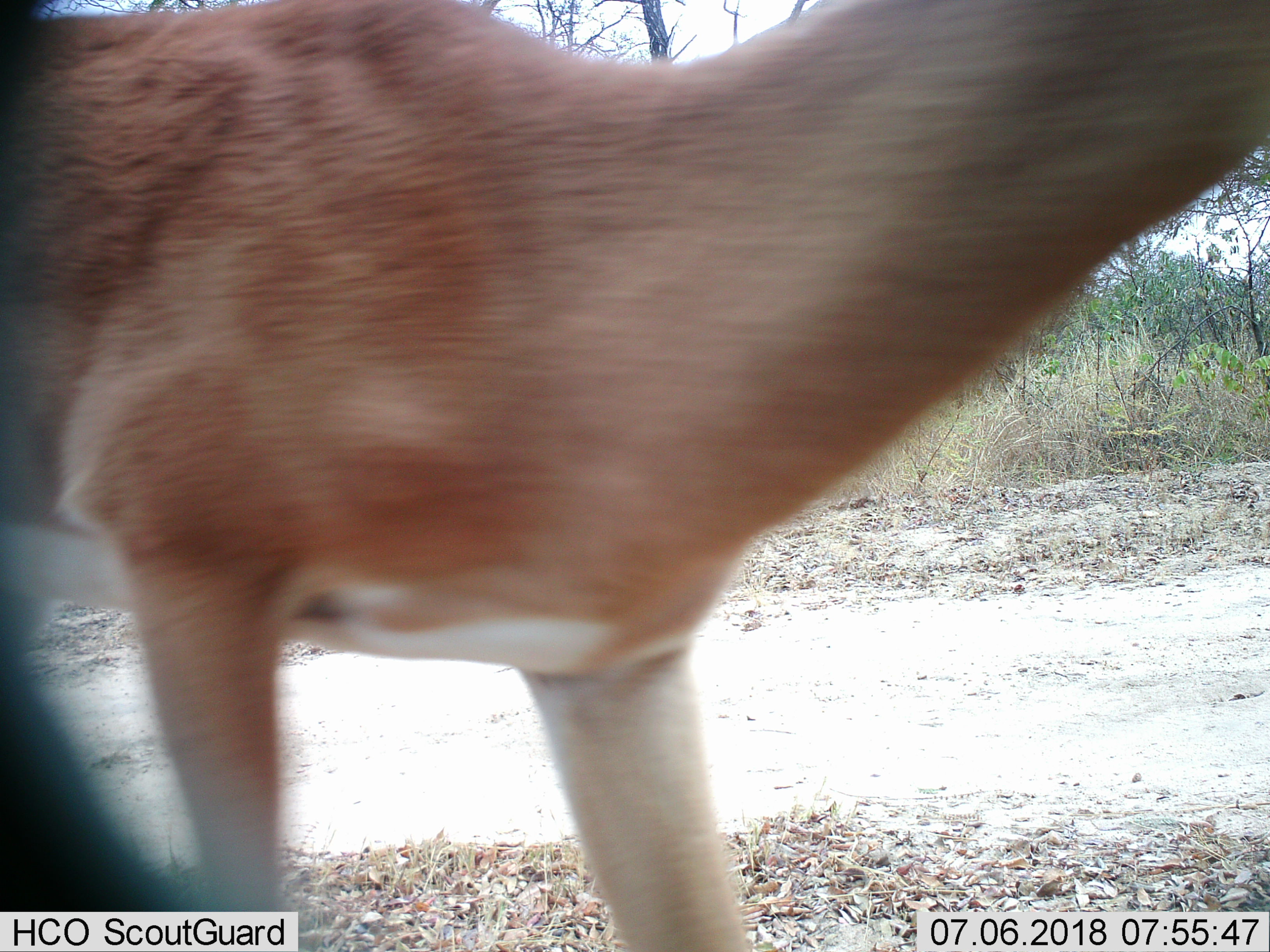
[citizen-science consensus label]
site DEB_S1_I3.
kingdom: Animalia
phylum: Chordata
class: Mammalia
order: Artiodactyla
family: Bovidae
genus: Aepyceros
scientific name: Aepyceros melampus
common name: impala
Impala (Aepyceros melampus), count 1. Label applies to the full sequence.